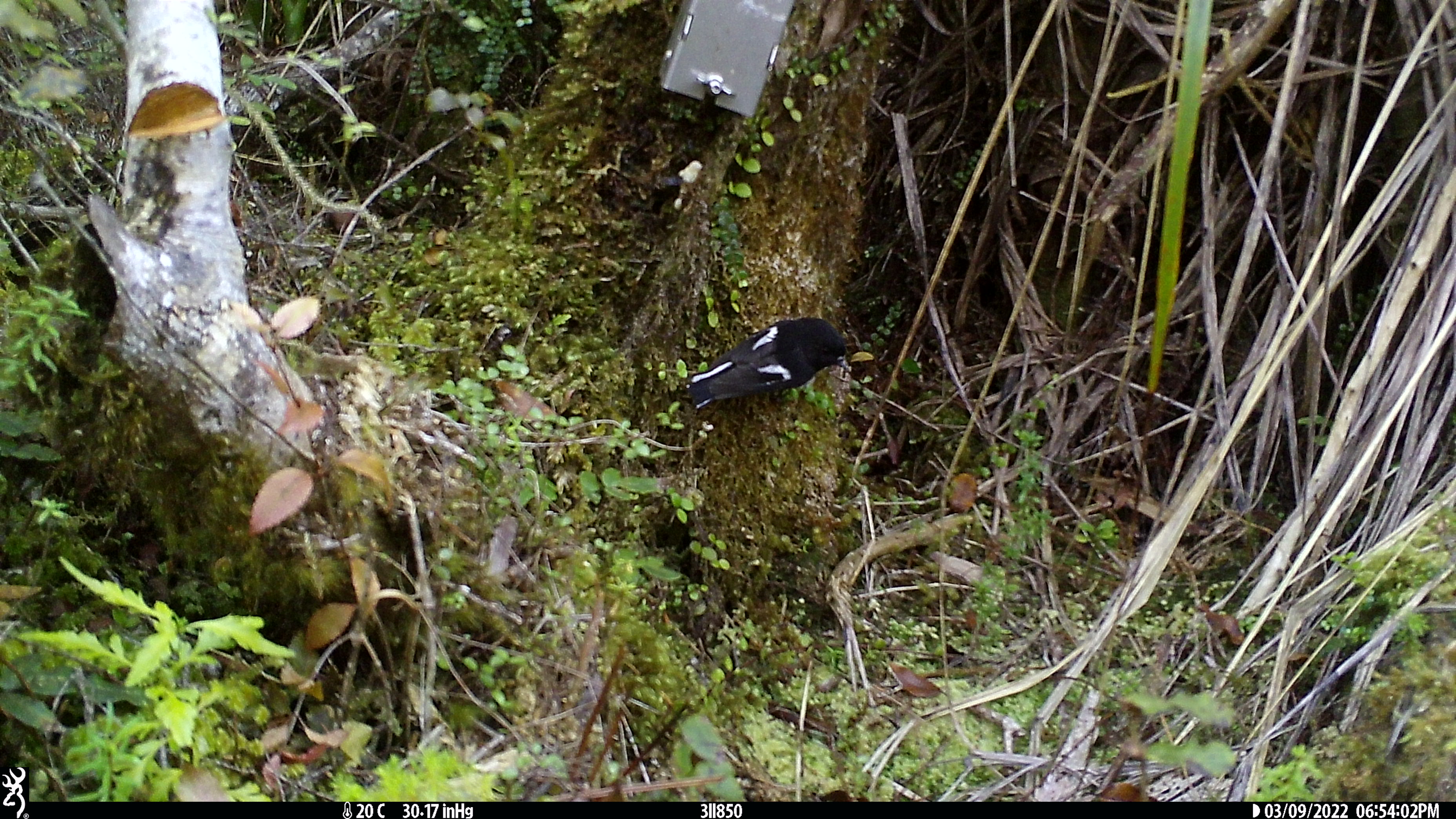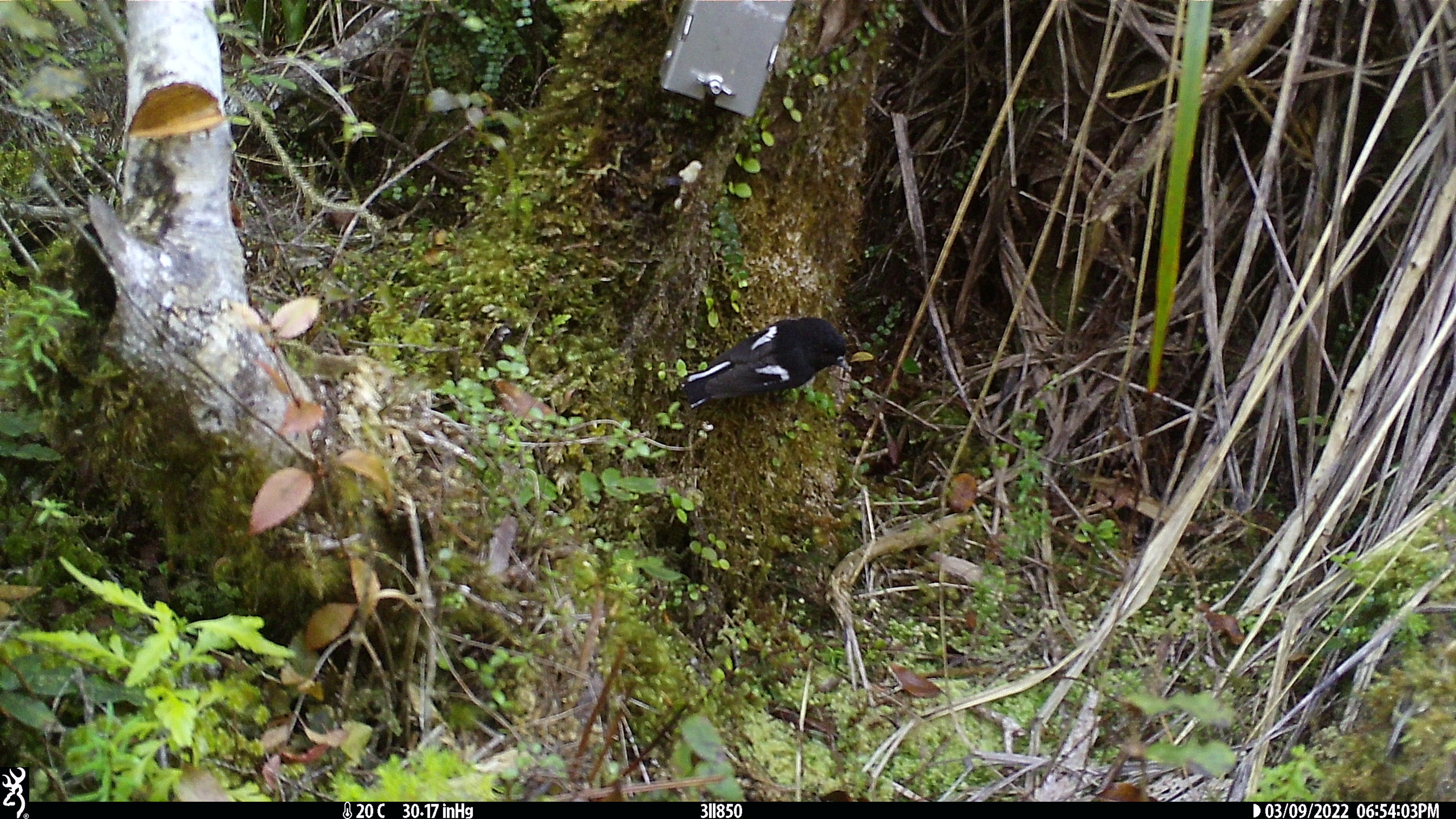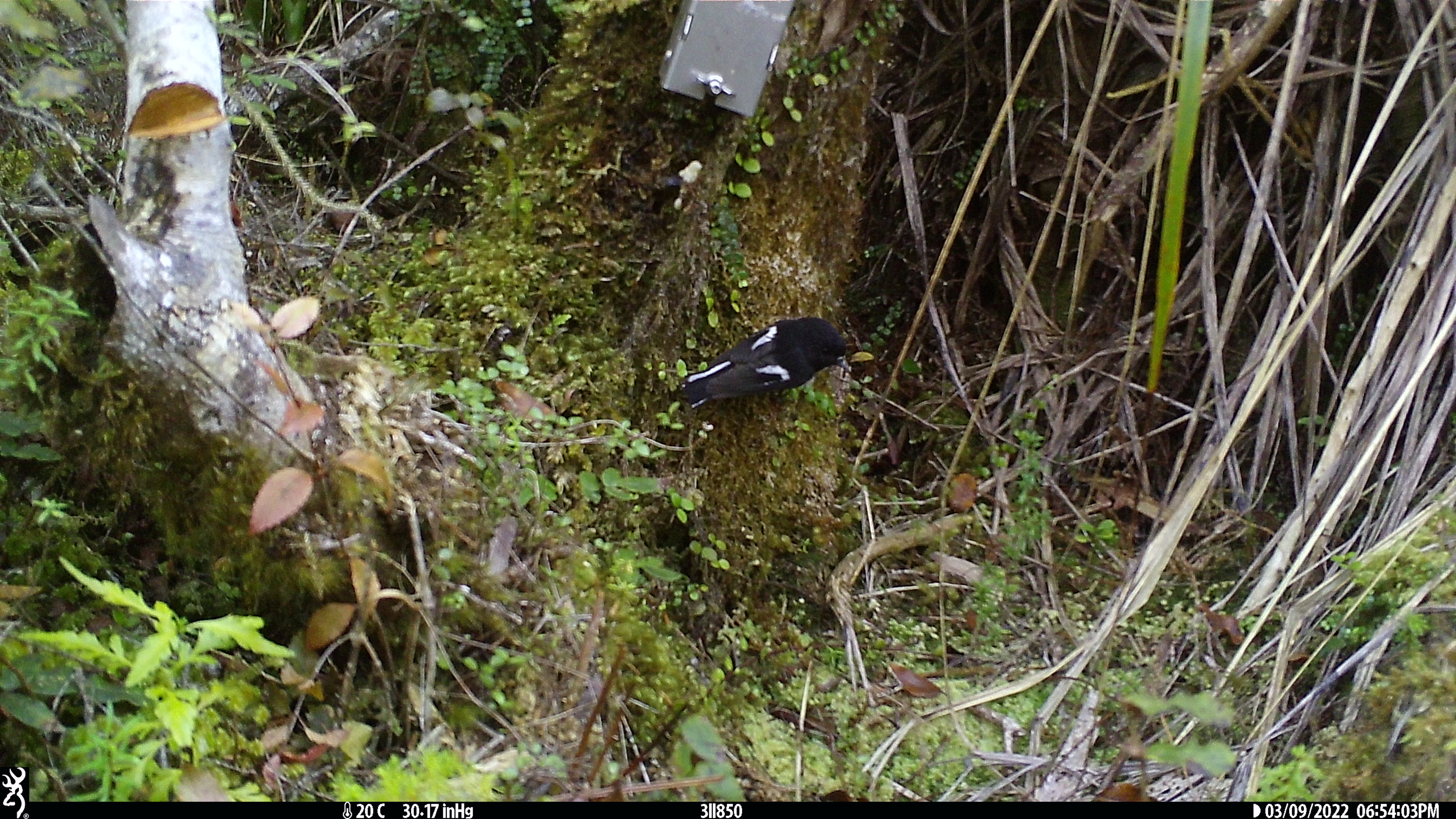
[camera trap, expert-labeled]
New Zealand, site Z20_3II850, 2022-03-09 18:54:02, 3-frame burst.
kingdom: Animalia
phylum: Chordata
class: Aves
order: Passeriformes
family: Petroicidae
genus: Petroica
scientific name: Petroica macrocephala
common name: tomtit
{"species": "tomtit (Petroica macrocephala)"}